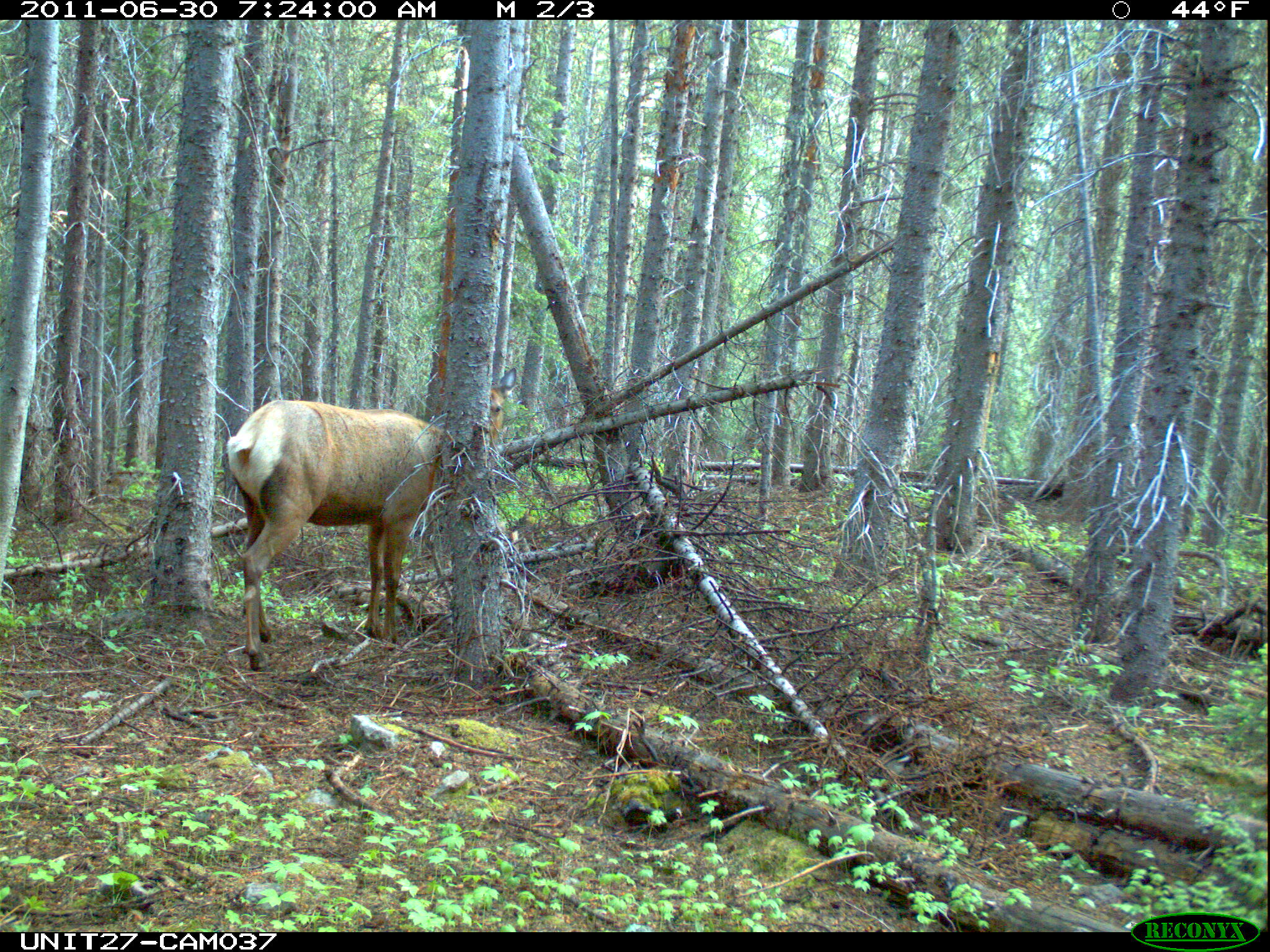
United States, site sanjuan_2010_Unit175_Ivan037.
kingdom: Animalia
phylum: Chordata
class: Mammalia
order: Artiodactyla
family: Cervidae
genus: Cervus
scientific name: Cervus elaphus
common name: red deer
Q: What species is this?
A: Cervus elaphus (red deer).